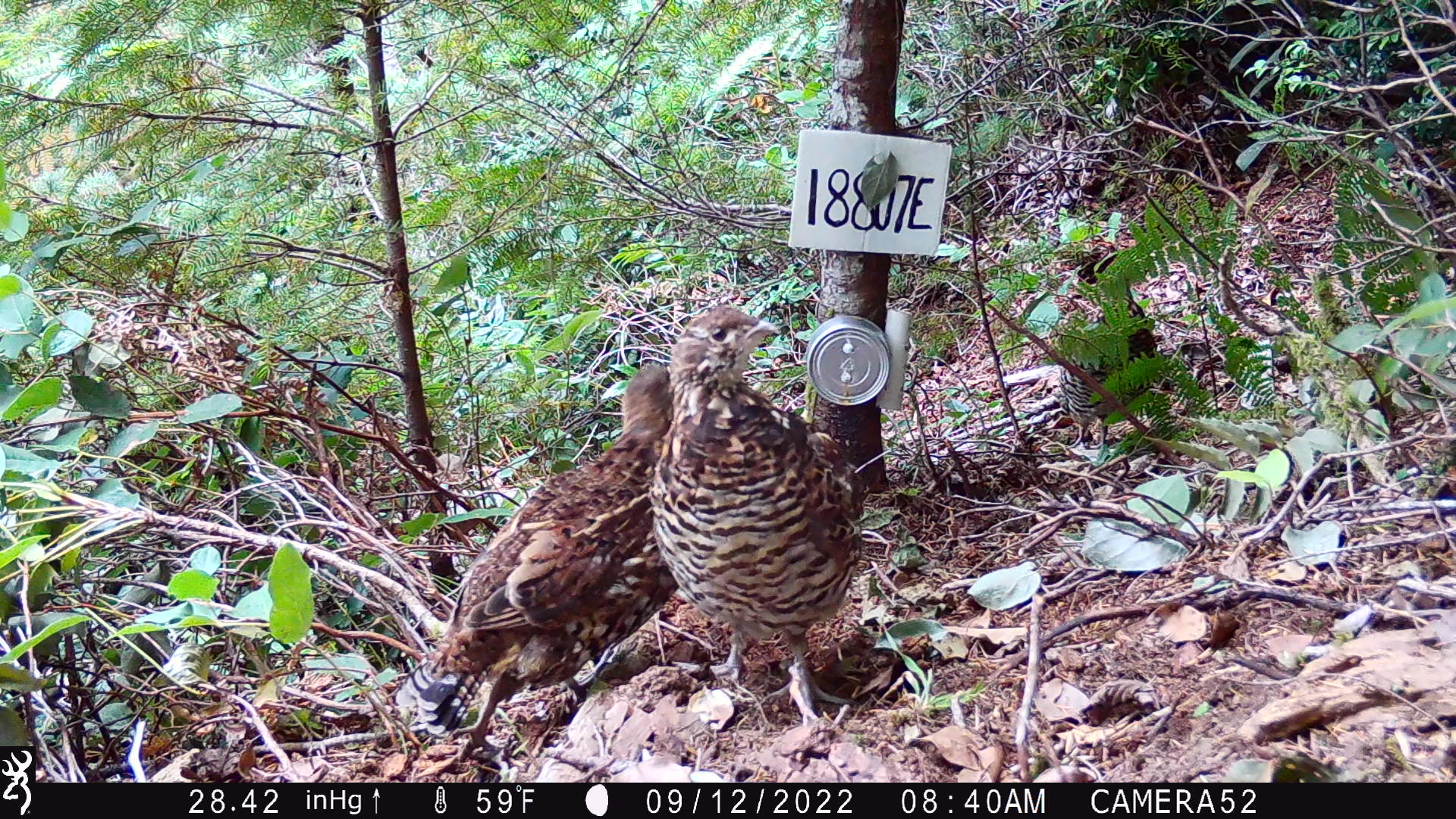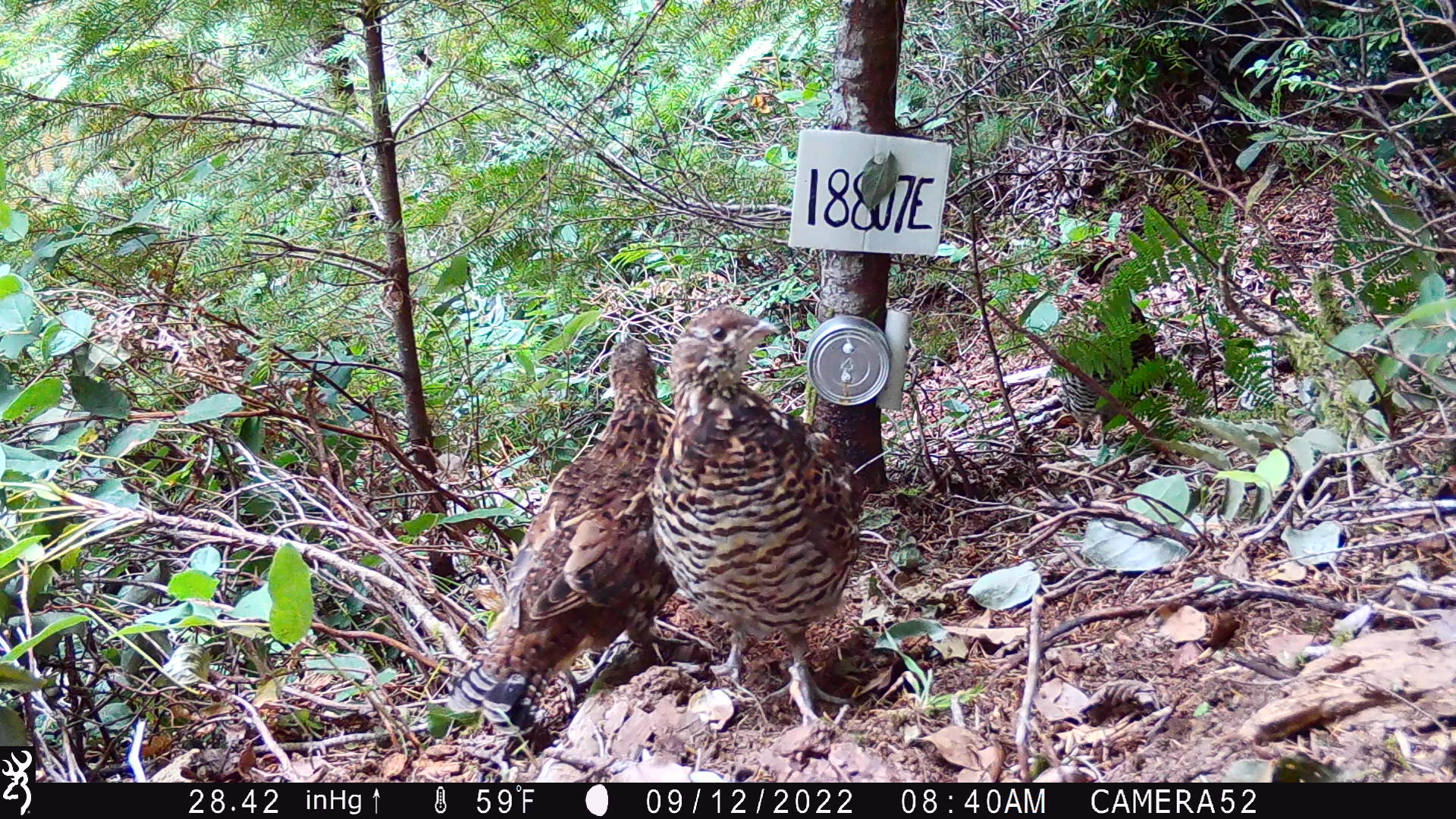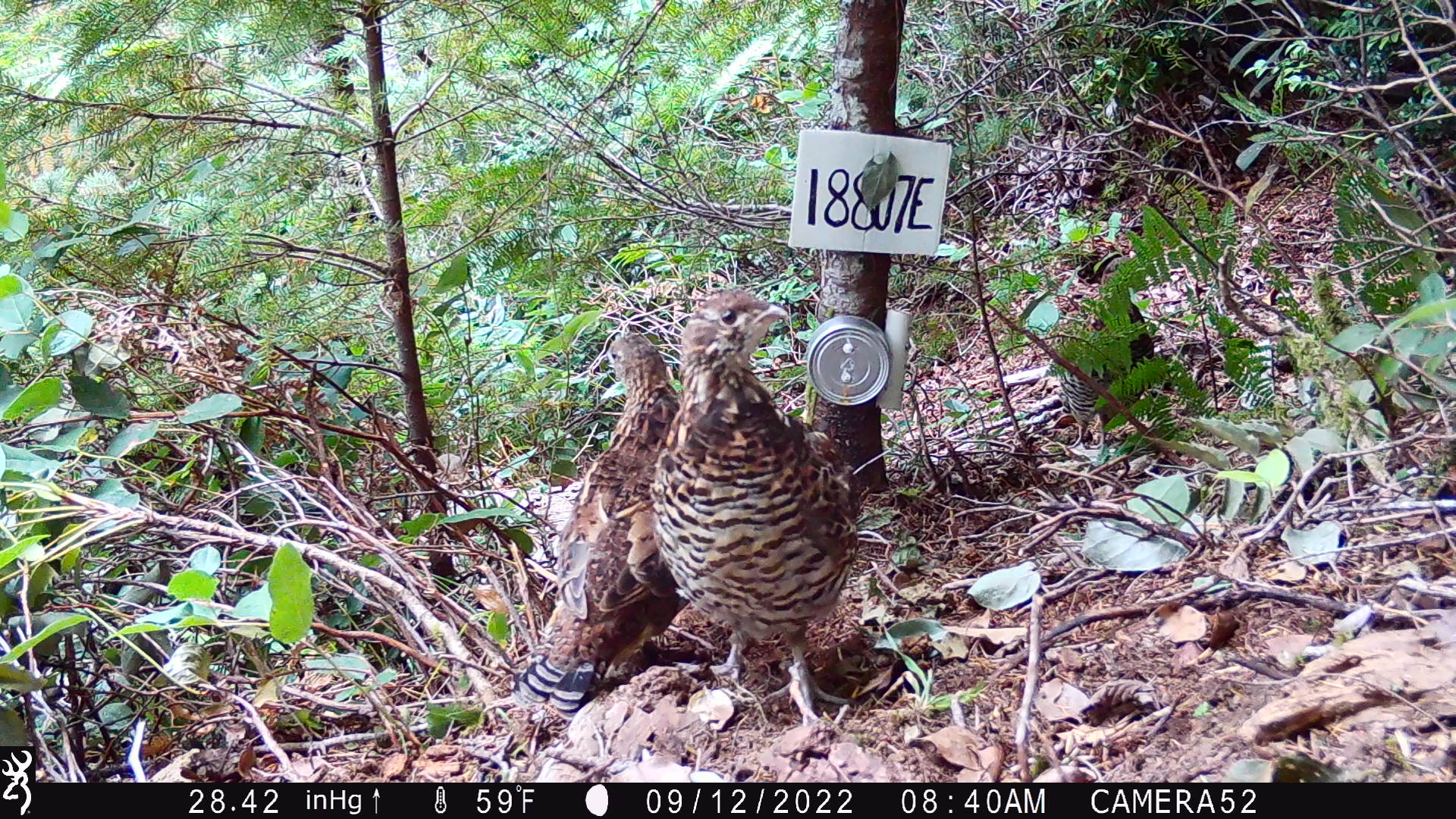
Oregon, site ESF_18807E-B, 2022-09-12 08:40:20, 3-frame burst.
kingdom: Animalia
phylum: Chordata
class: Aves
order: Galliformes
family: Phasianidae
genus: Bonasa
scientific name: Bonasa umbellus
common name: ruffed grouse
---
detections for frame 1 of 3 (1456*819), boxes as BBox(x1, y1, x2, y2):
ruffed grouse: BBox(387, 362, 676, 744); BBox(648, 296, 871, 736); BBox(1048, 263, 1166, 463)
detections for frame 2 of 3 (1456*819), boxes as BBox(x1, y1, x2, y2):
ruffed grouse: BBox(446, 330, 682, 730); BBox(661, 306, 886, 723); BBox(1052, 279, 1158, 458)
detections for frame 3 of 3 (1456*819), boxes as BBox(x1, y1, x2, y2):
ruffed grouse: BBox(661, 283, 872, 719); BBox(513, 327, 681, 722); BBox(1053, 286, 1161, 454)